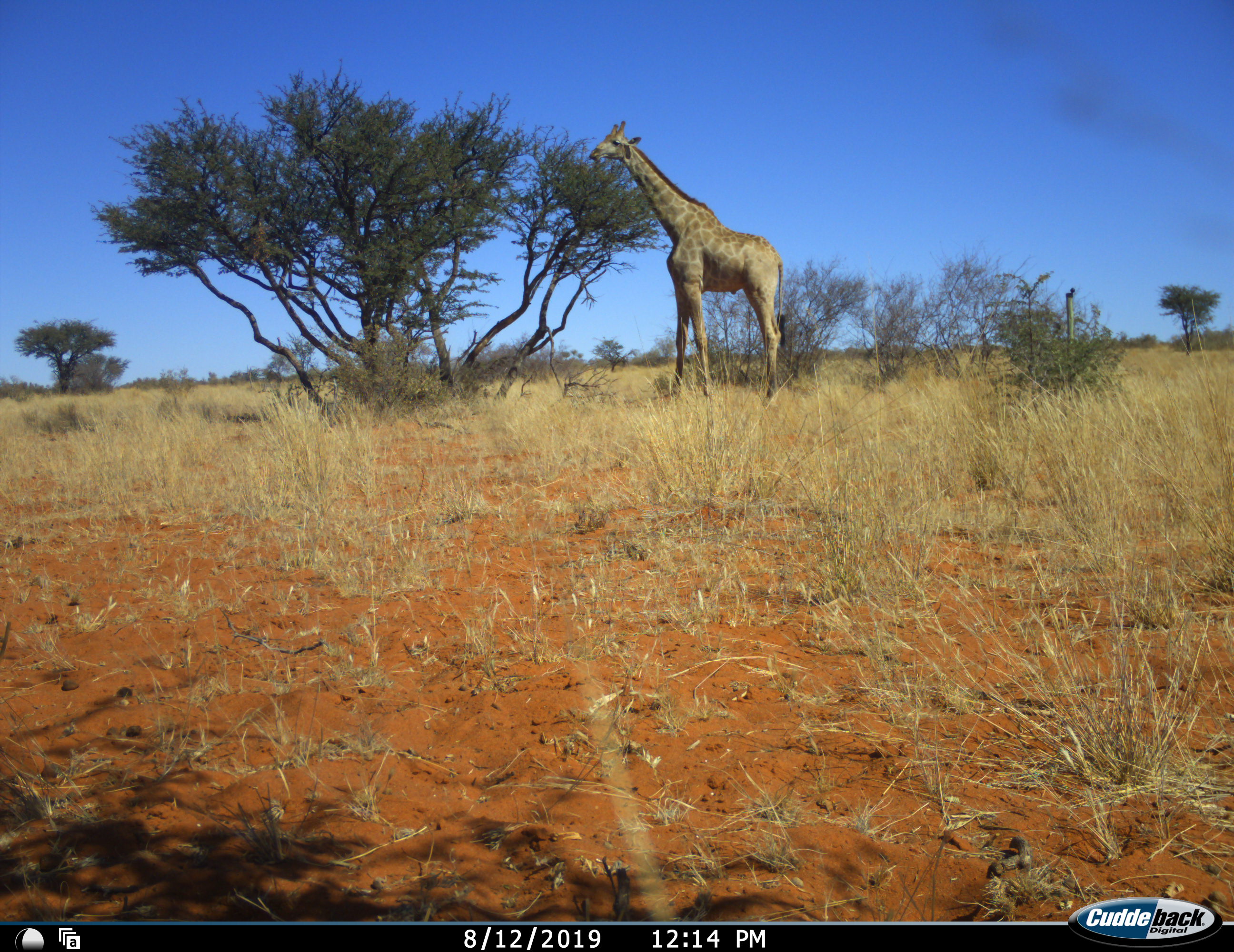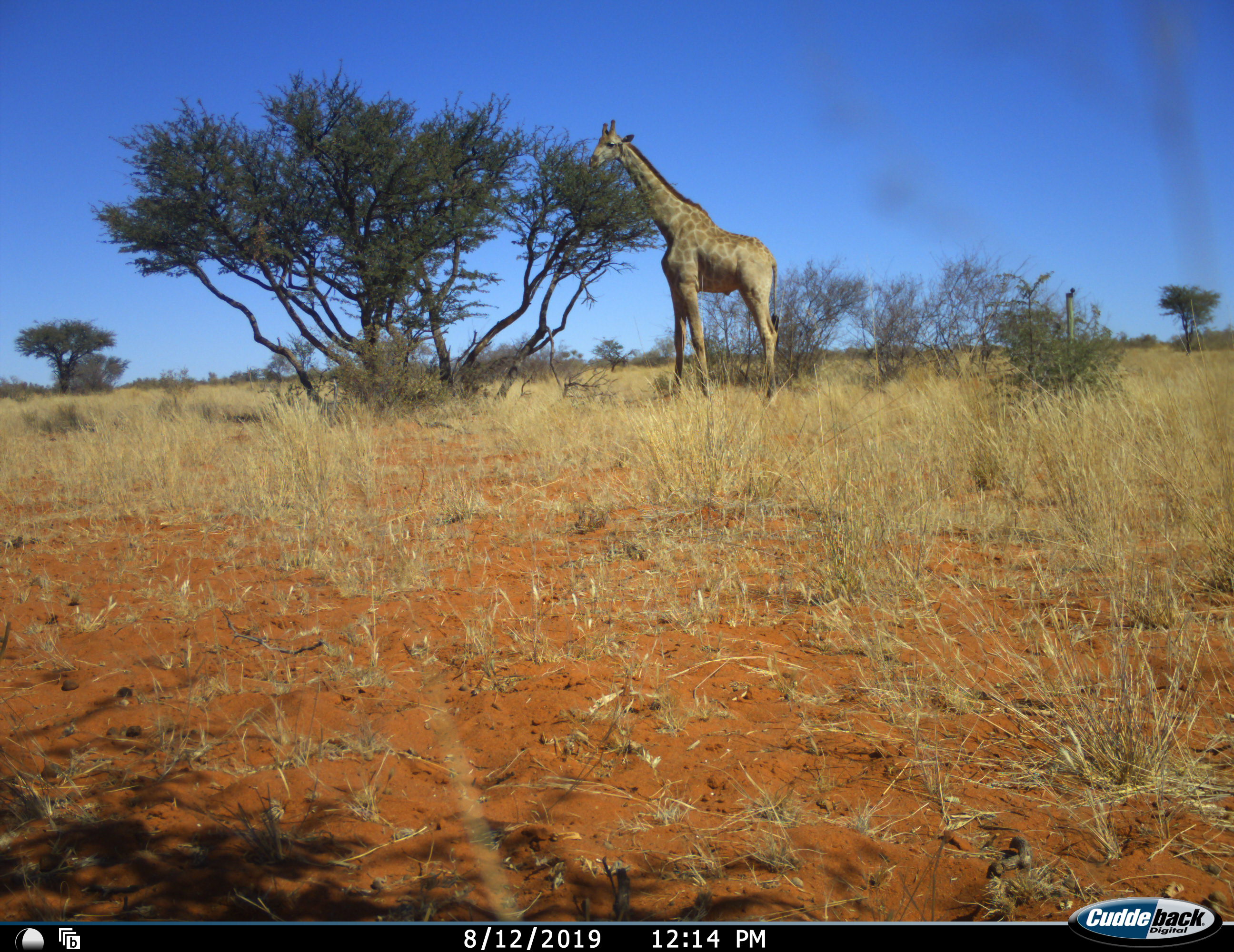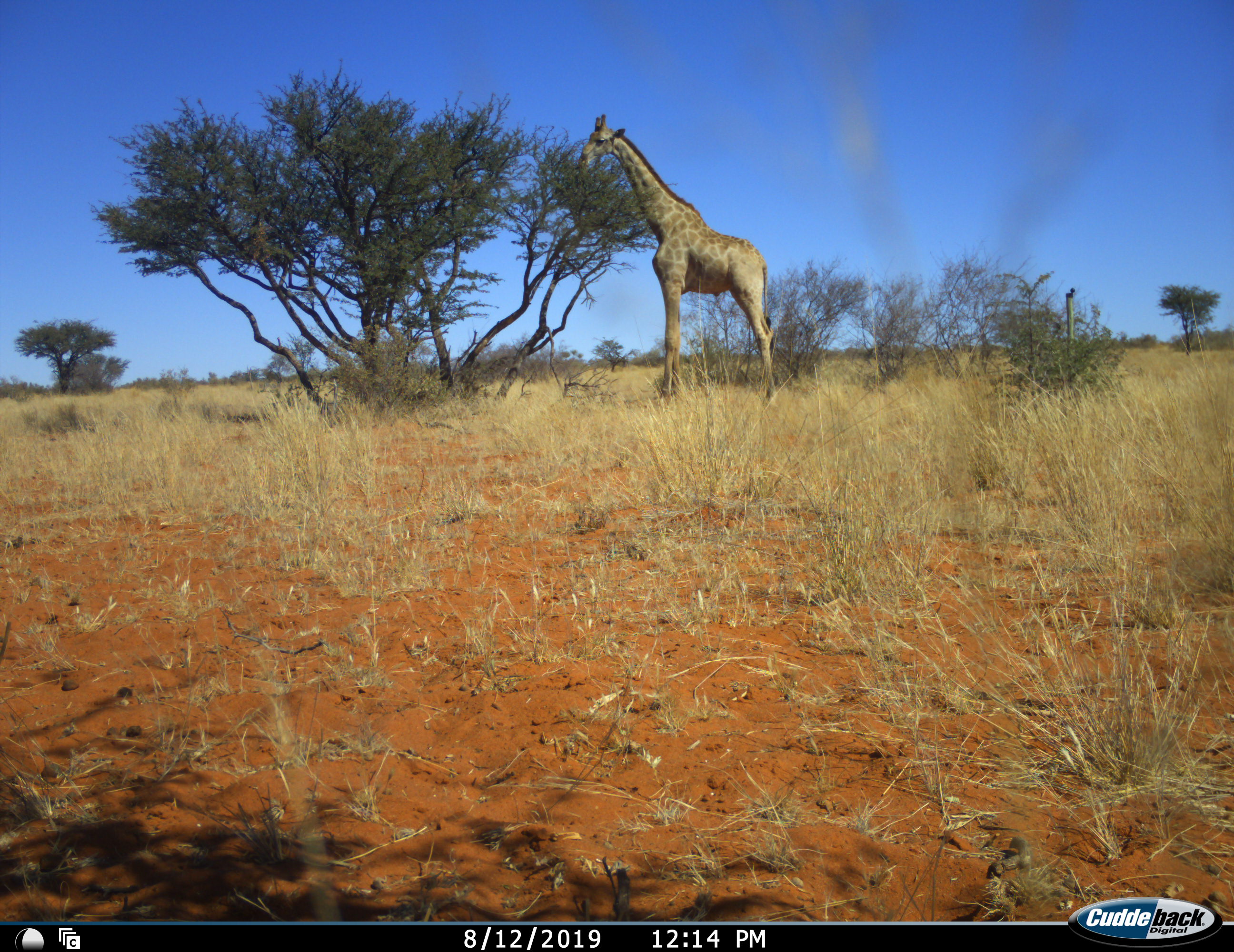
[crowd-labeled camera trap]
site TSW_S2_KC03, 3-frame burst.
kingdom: Animalia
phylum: Chordata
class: Mammalia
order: Artiodactyla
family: Giraffidae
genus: Giraffa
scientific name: Giraffa camelopardalis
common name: giraffe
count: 1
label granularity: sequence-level